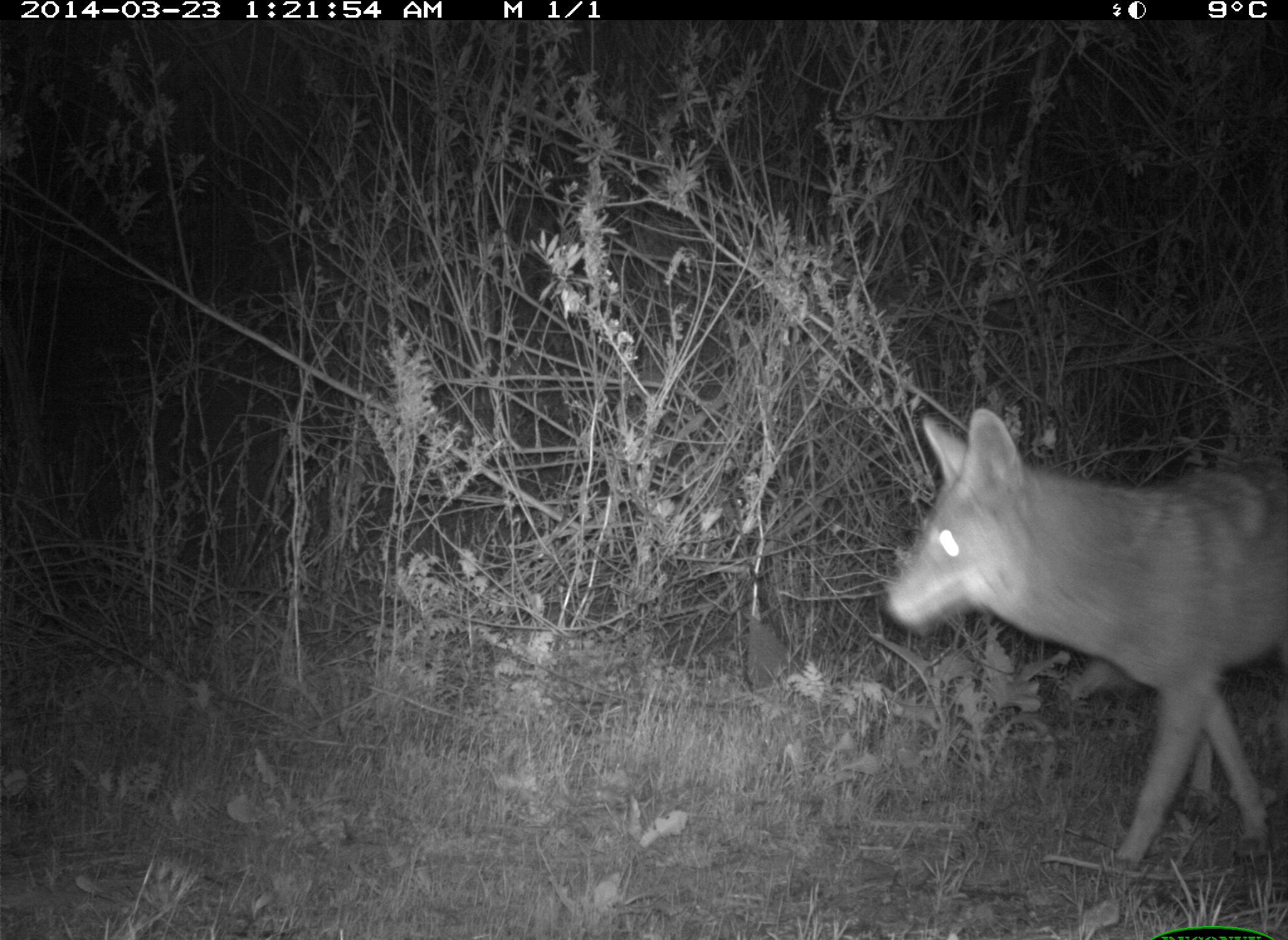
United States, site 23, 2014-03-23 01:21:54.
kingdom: Animalia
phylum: Chordata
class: Mammalia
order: Carnivora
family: Canidae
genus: Canis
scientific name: Canis latrans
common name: coyote